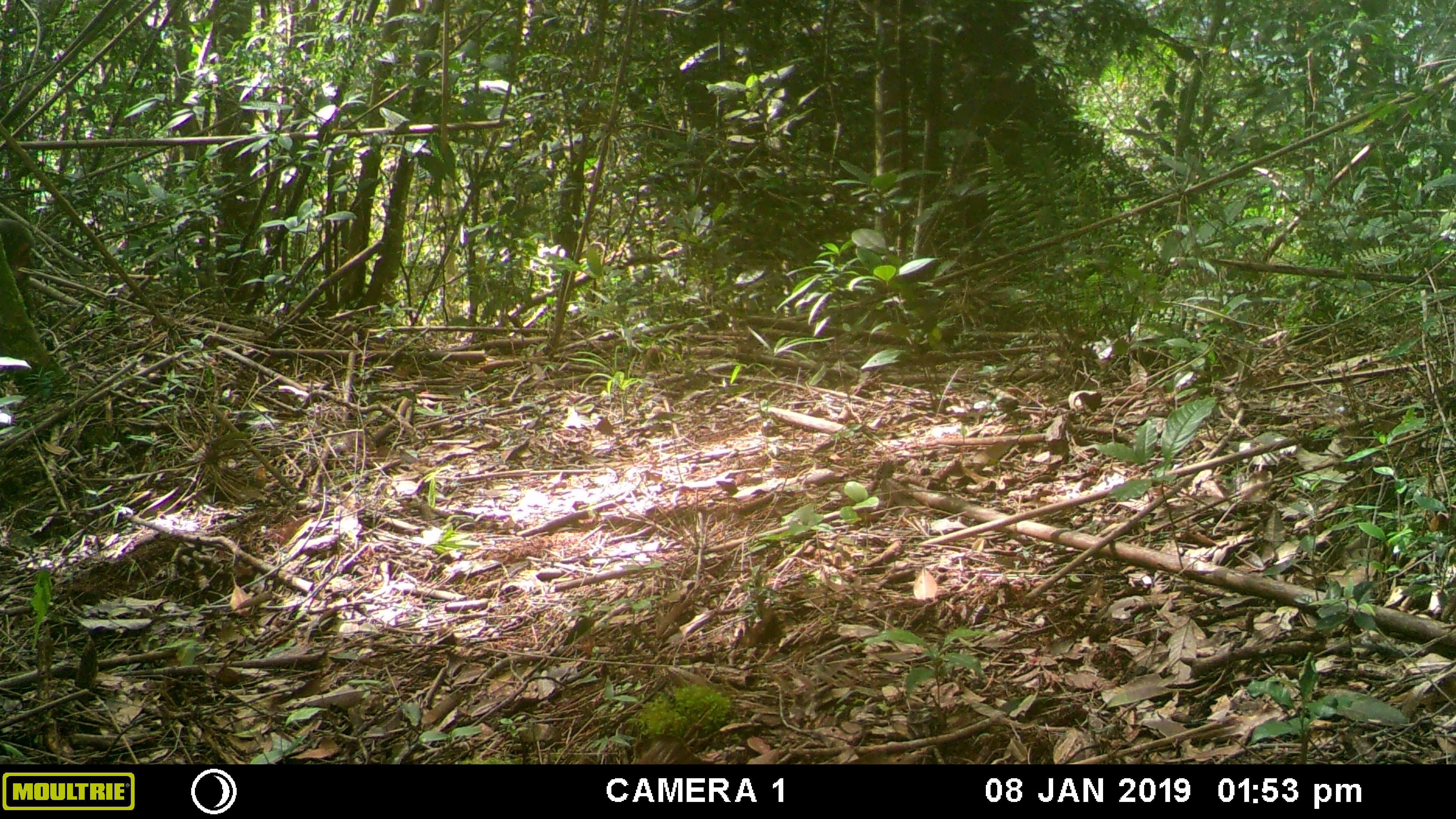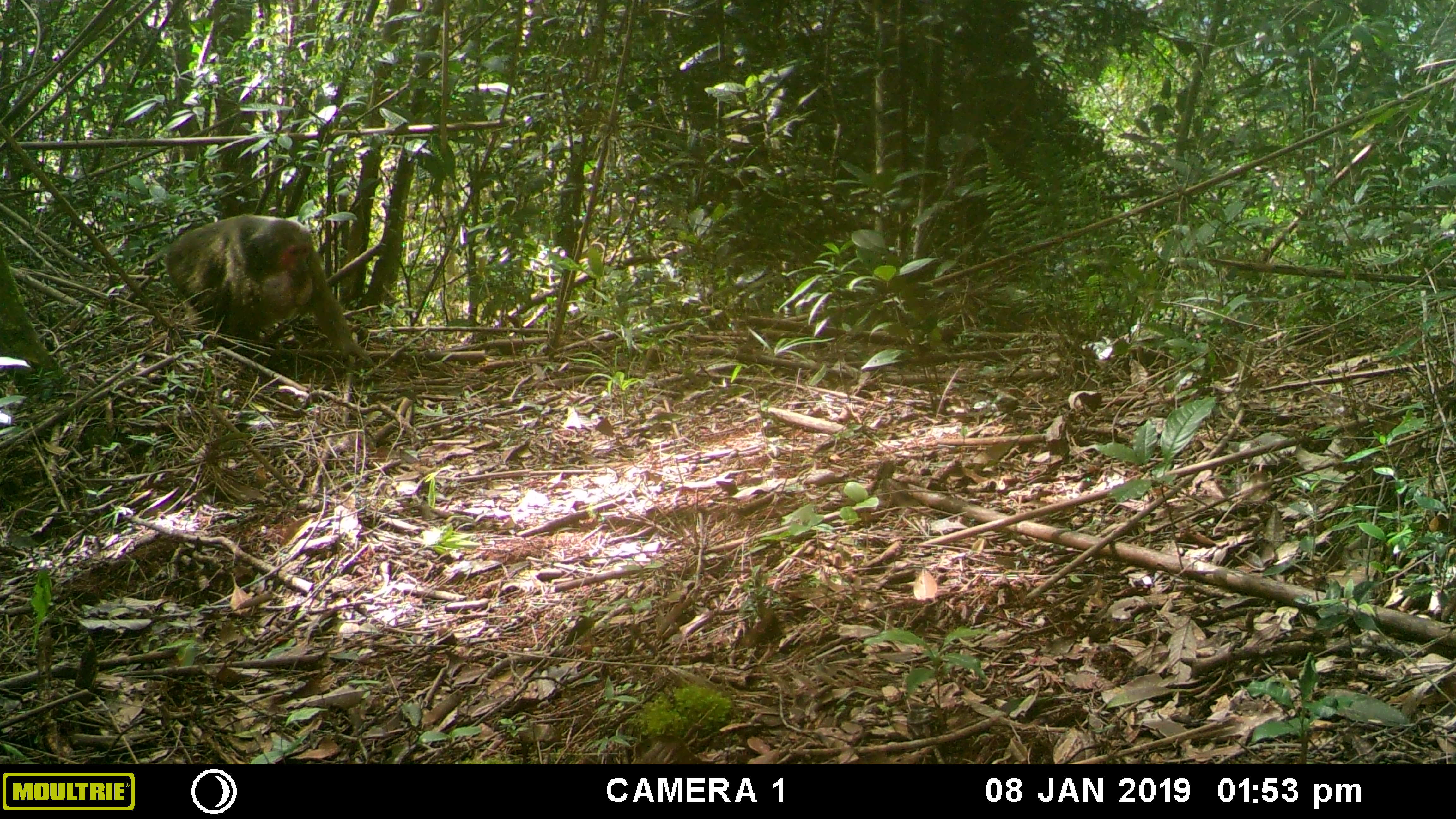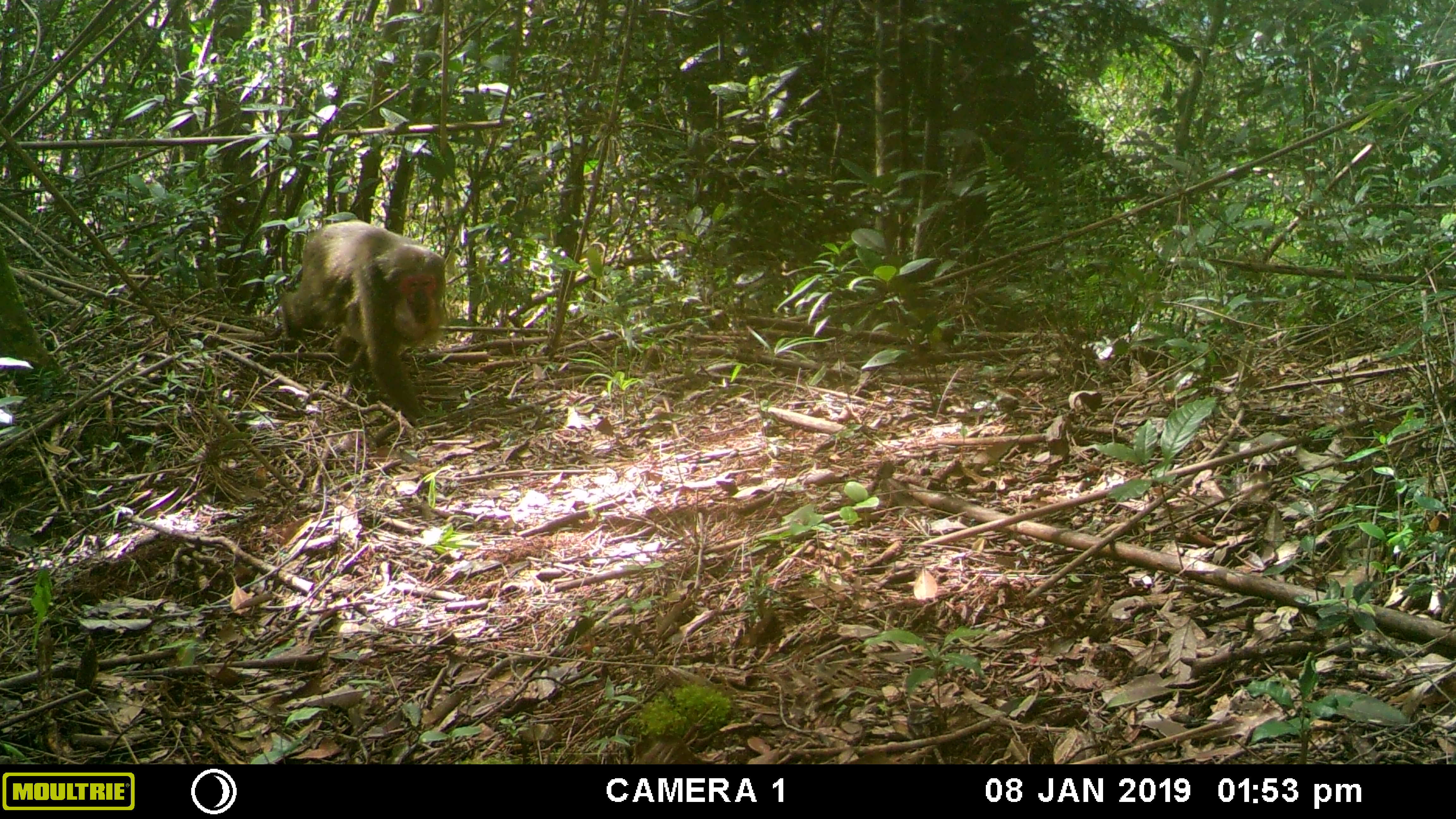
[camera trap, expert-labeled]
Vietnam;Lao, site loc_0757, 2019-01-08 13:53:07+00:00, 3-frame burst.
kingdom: Animalia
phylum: Chordata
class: Mammalia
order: Primates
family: Cercopithecidae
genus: Macaca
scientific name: Macaca arctoides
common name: stump-tailed macaque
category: stump tailed macaque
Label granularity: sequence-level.